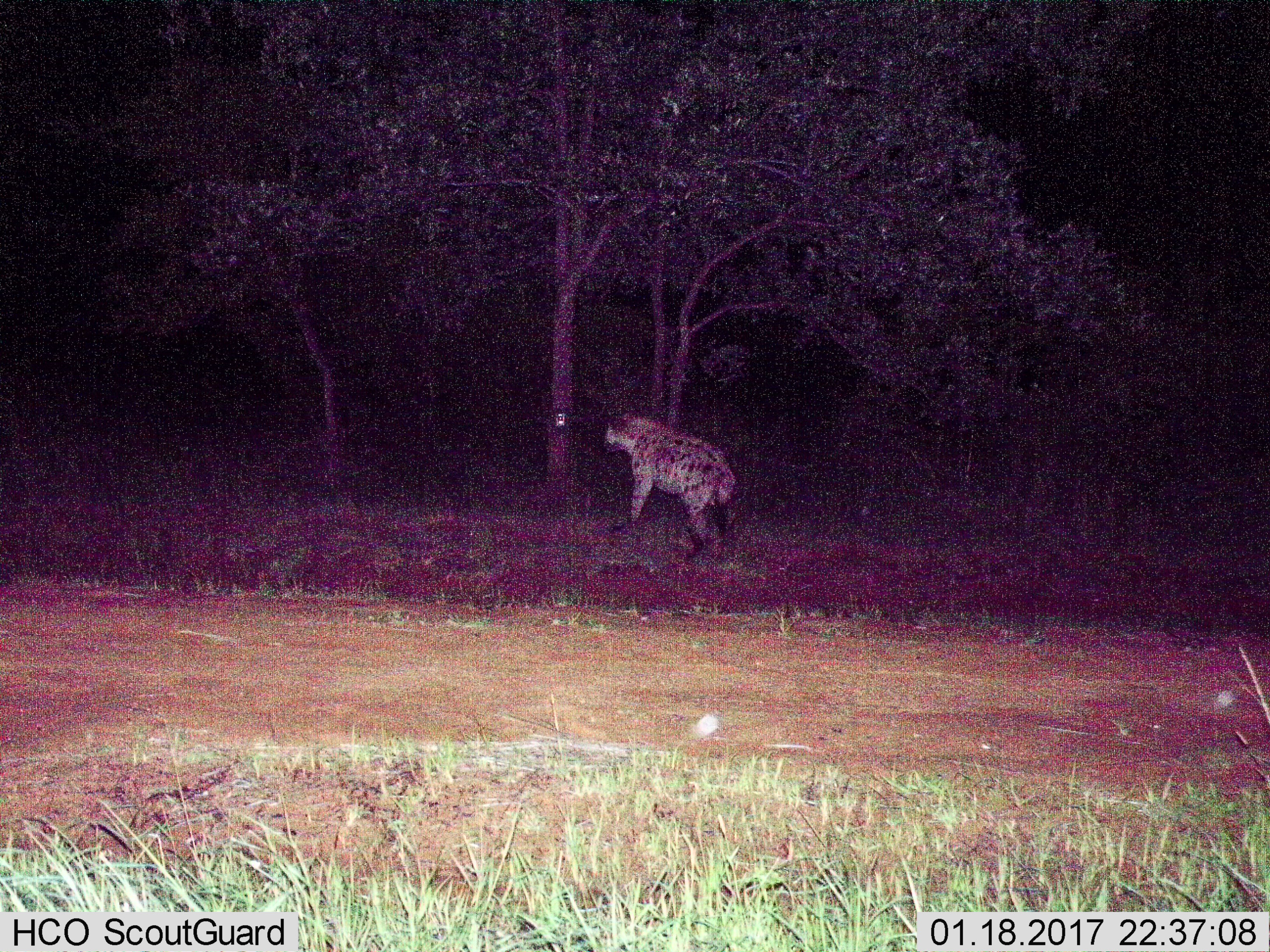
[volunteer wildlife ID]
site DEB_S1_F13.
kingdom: Animalia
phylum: Chordata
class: Mammalia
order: Carnivora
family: Hyaenidae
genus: Crocuta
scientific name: Crocuta crocuta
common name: spotted hyena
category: hyenaspotted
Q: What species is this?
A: Hyenaspotted (spotted hyena) (Crocuta crocuta).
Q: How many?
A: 1.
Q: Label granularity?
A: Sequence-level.